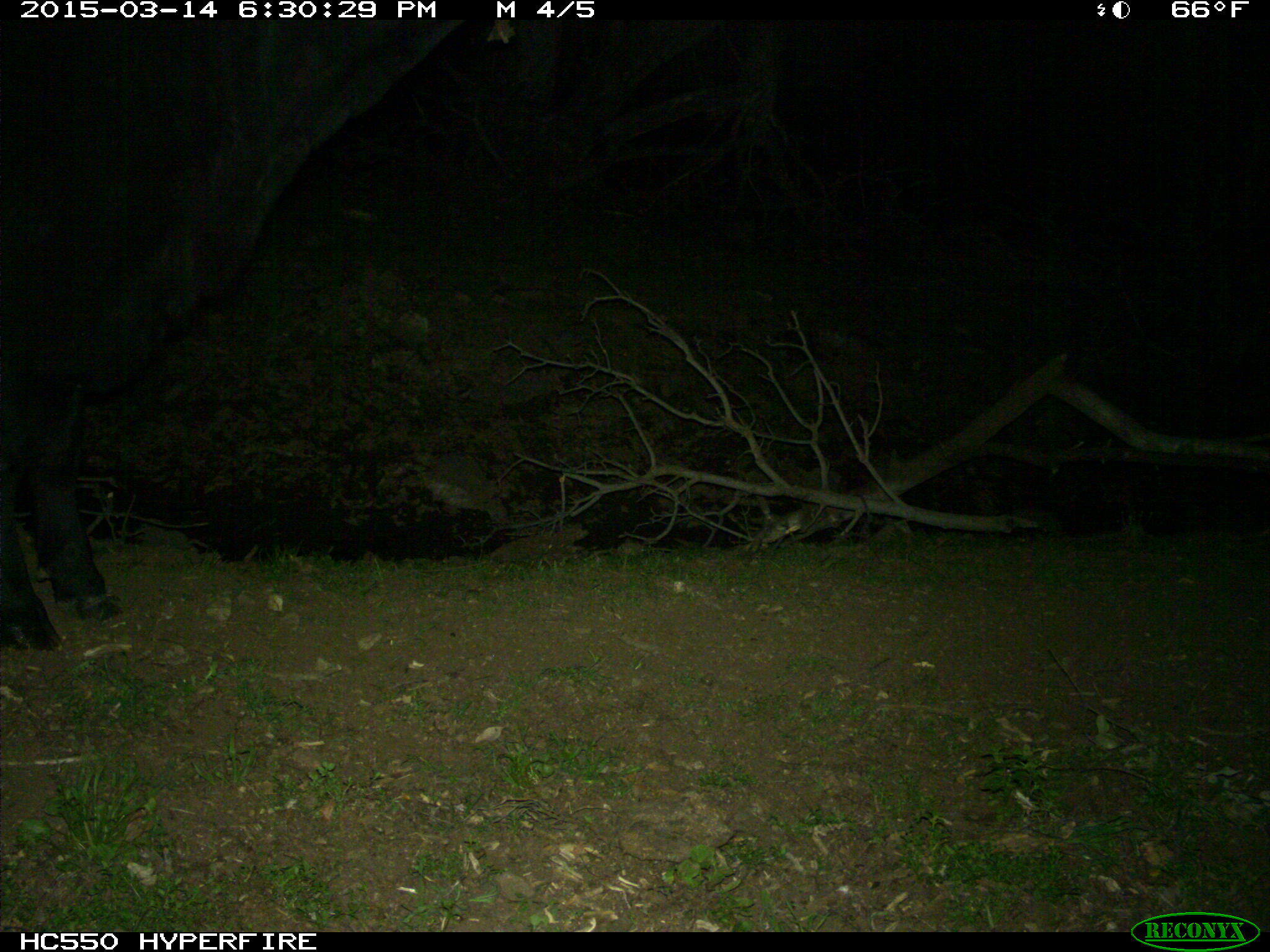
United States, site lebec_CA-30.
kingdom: Animalia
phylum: Chordata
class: Mammalia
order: Artiodactyla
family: Bovidae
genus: Bos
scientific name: Bos taurus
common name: domestic cow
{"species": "Bos taurus (domestic cow)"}